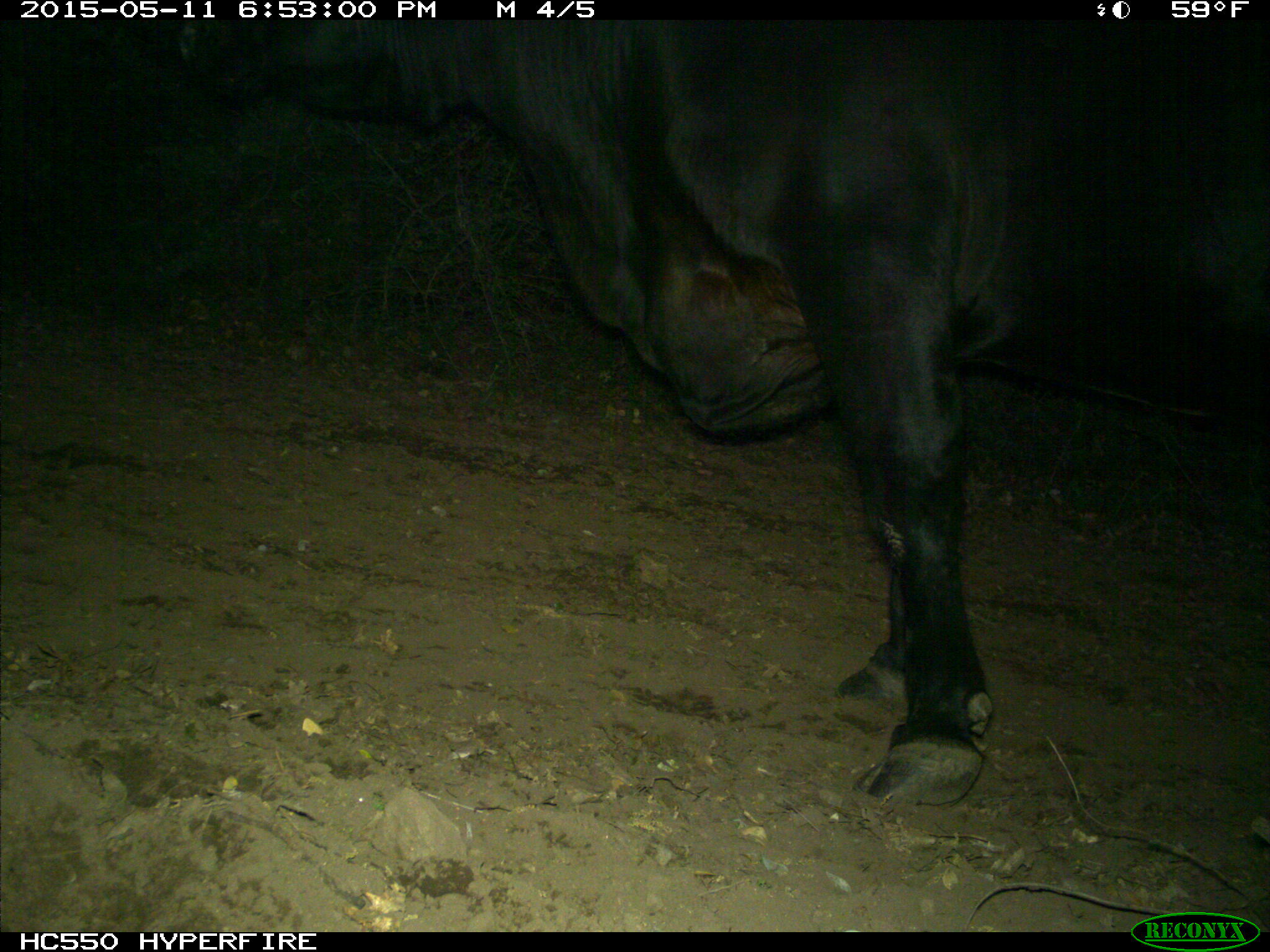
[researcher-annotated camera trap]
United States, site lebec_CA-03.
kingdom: Animalia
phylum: Chordata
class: Mammalia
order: Artiodactyla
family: Bovidae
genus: Bos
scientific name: Bos taurus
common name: domestic cow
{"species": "Bos taurus (domestic cow)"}